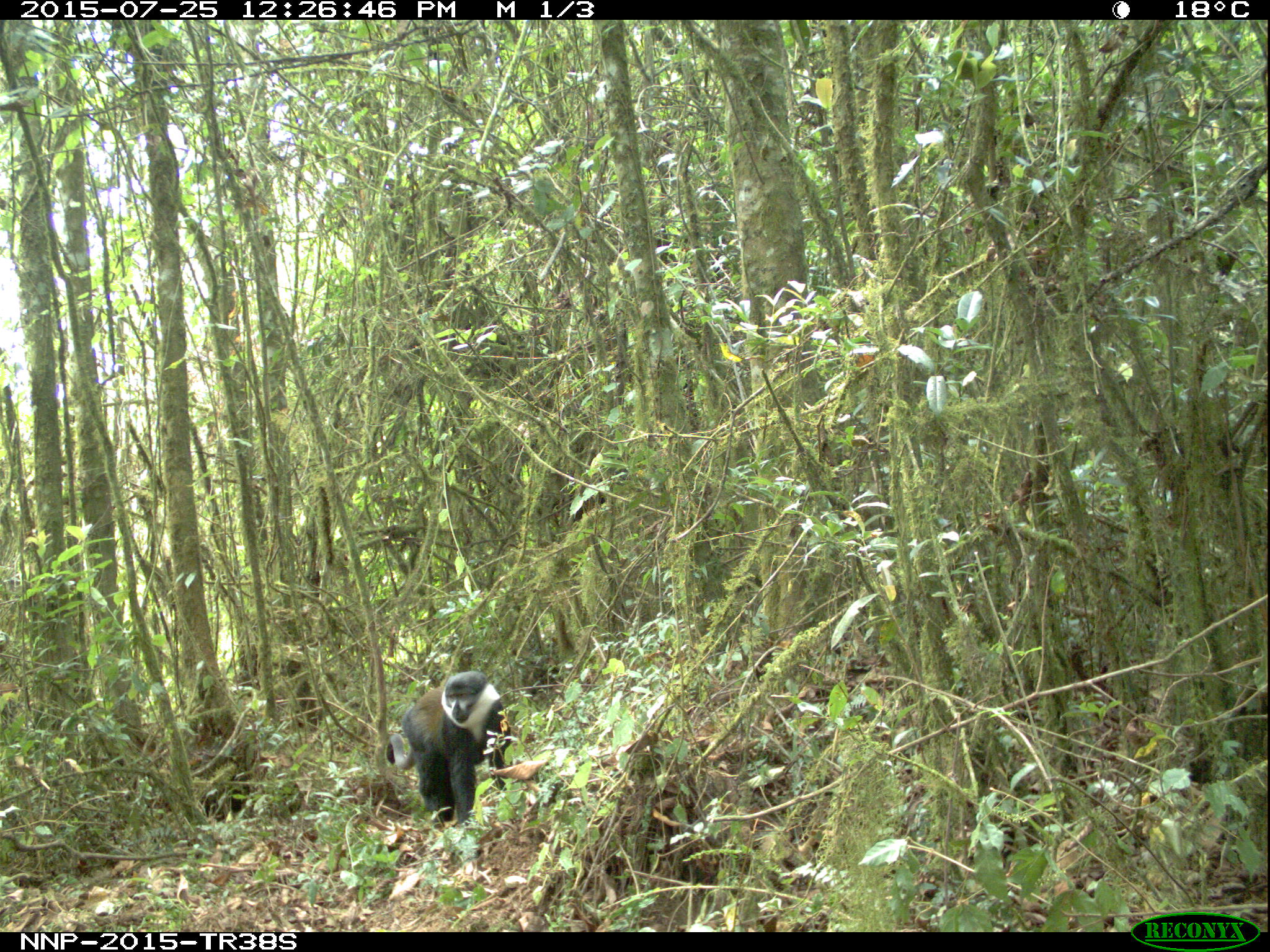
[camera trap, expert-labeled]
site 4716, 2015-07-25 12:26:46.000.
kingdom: Animalia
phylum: Chordata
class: Mammalia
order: Primates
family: Cercopithecidae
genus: Allochrocebus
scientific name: Allochrocebus lhoesti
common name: l'hoest's monkey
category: cercopithecus lhoesti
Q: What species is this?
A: Cercopithecus lhoesti (l'hoest's monkey) (Allochrocebus lhoesti).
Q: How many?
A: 1.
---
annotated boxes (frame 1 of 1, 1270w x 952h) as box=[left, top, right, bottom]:
cercopithecus lhoesti: box=[385, 671, 512, 827]